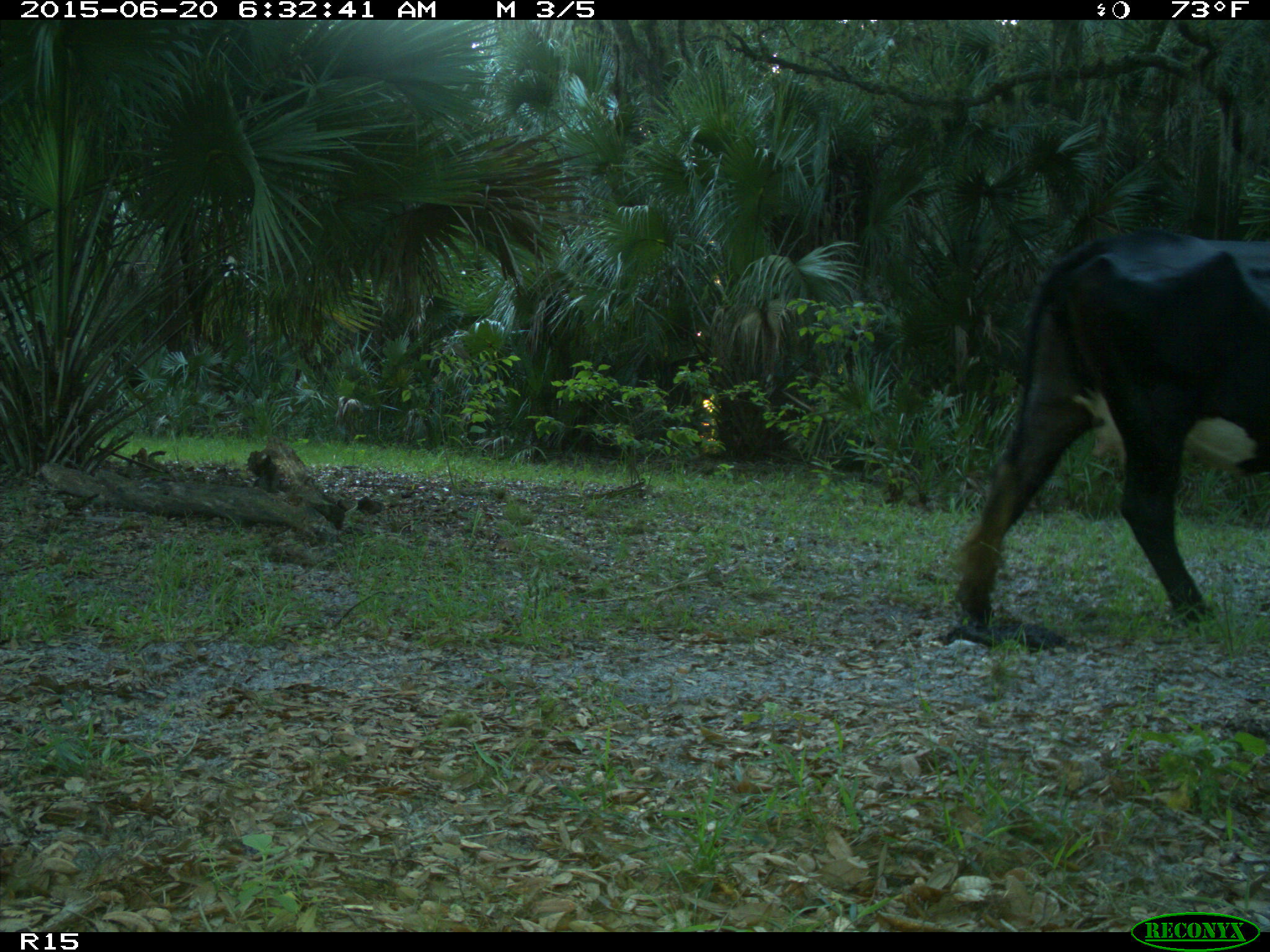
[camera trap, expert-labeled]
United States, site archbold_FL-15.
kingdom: Animalia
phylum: Chordata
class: Mammalia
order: Artiodactyla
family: Bovidae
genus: Bos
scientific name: Bos taurus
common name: domestic cow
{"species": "Bos taurus (domestic cow)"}